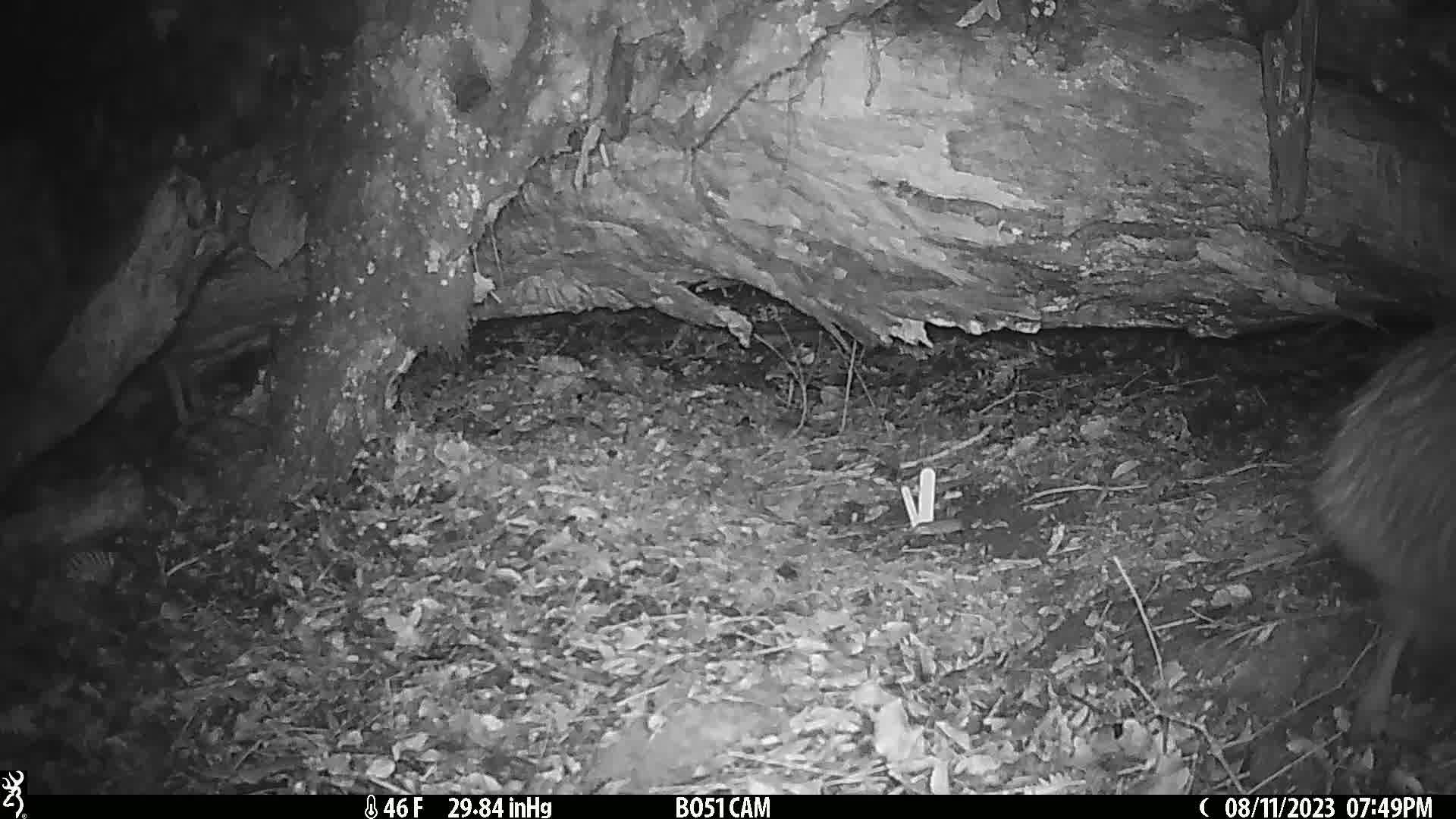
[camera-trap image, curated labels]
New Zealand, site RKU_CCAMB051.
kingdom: Animalia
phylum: Chordata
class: Aves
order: Apterygiformes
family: Apterygidae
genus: Apteryx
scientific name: Apteryx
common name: kiwi